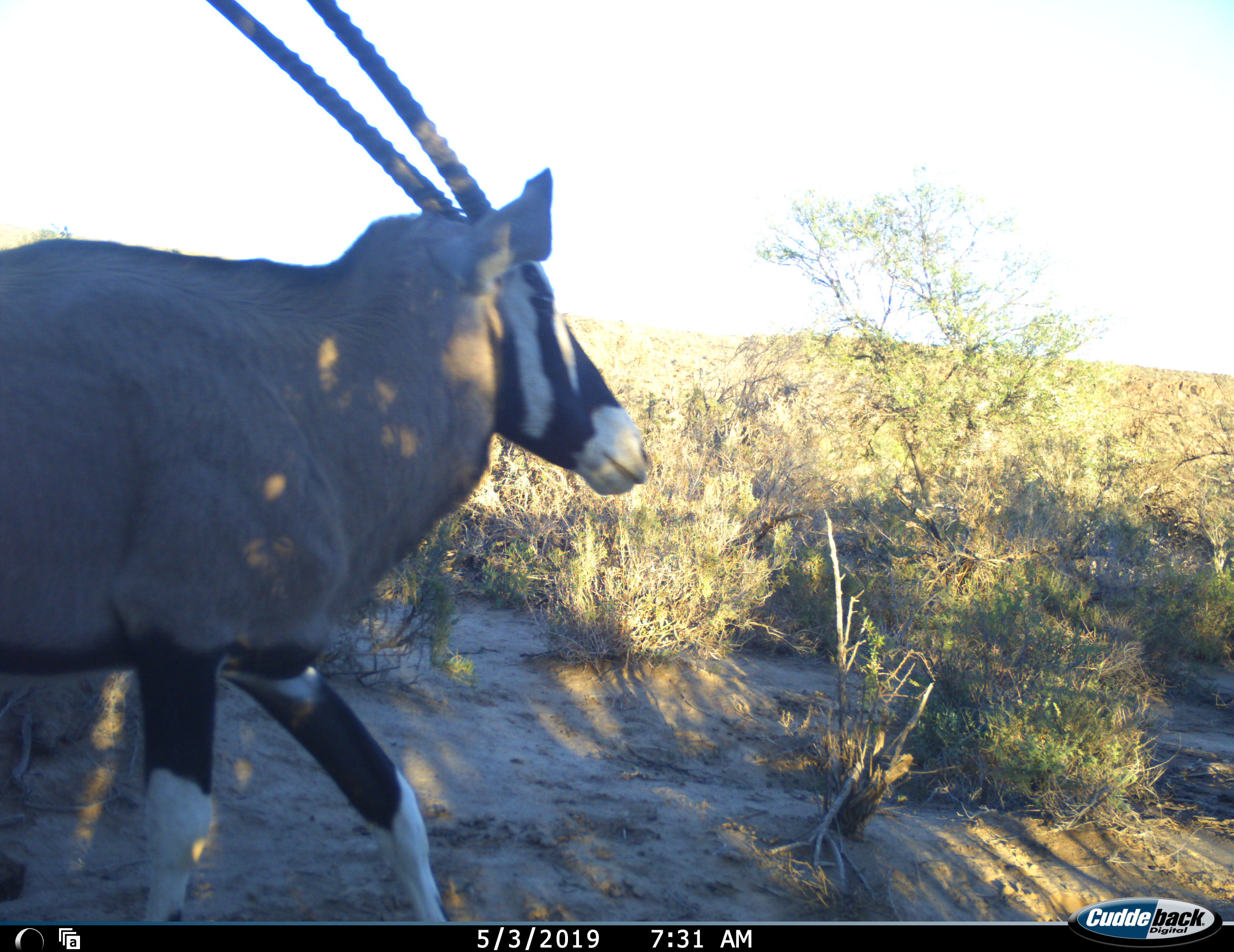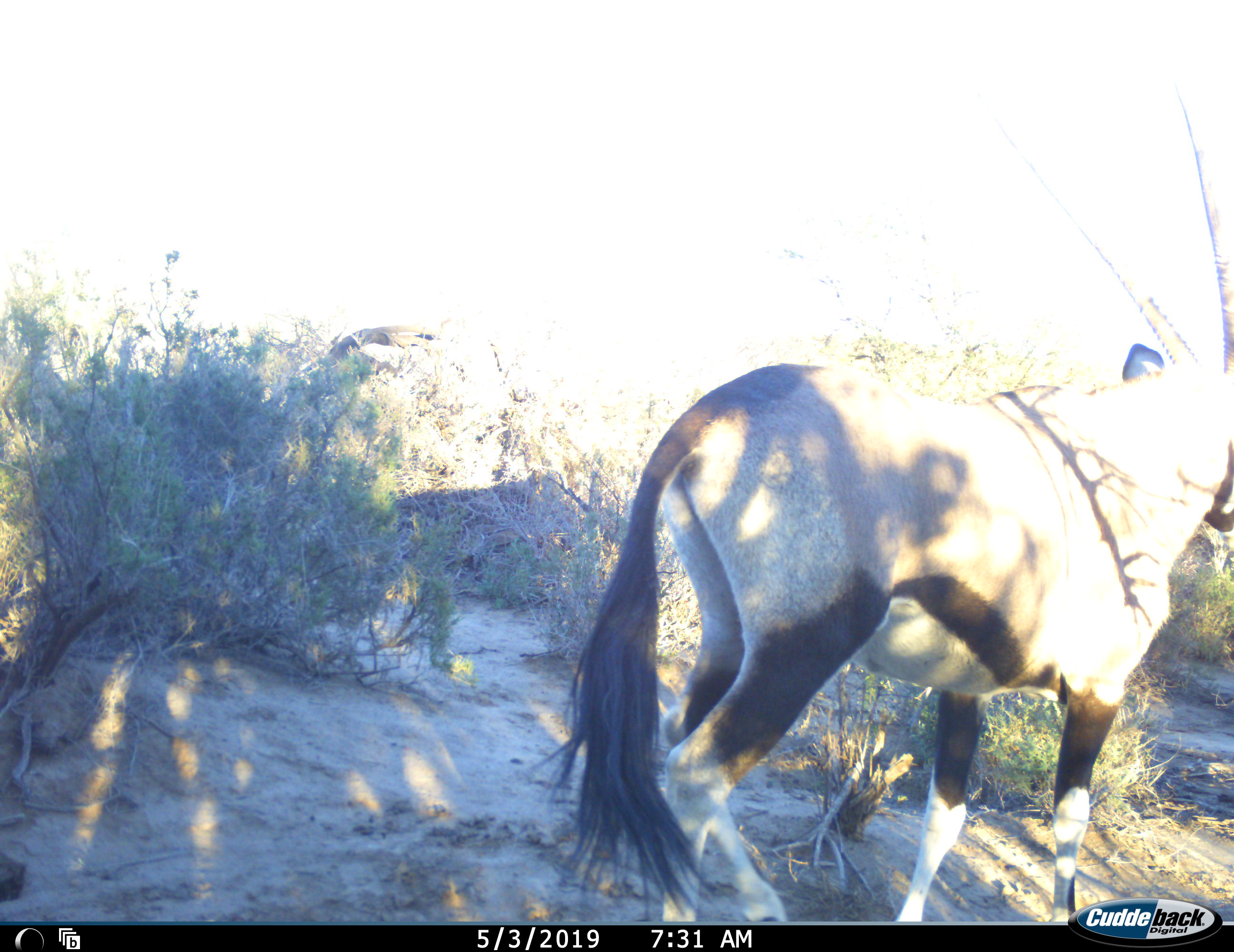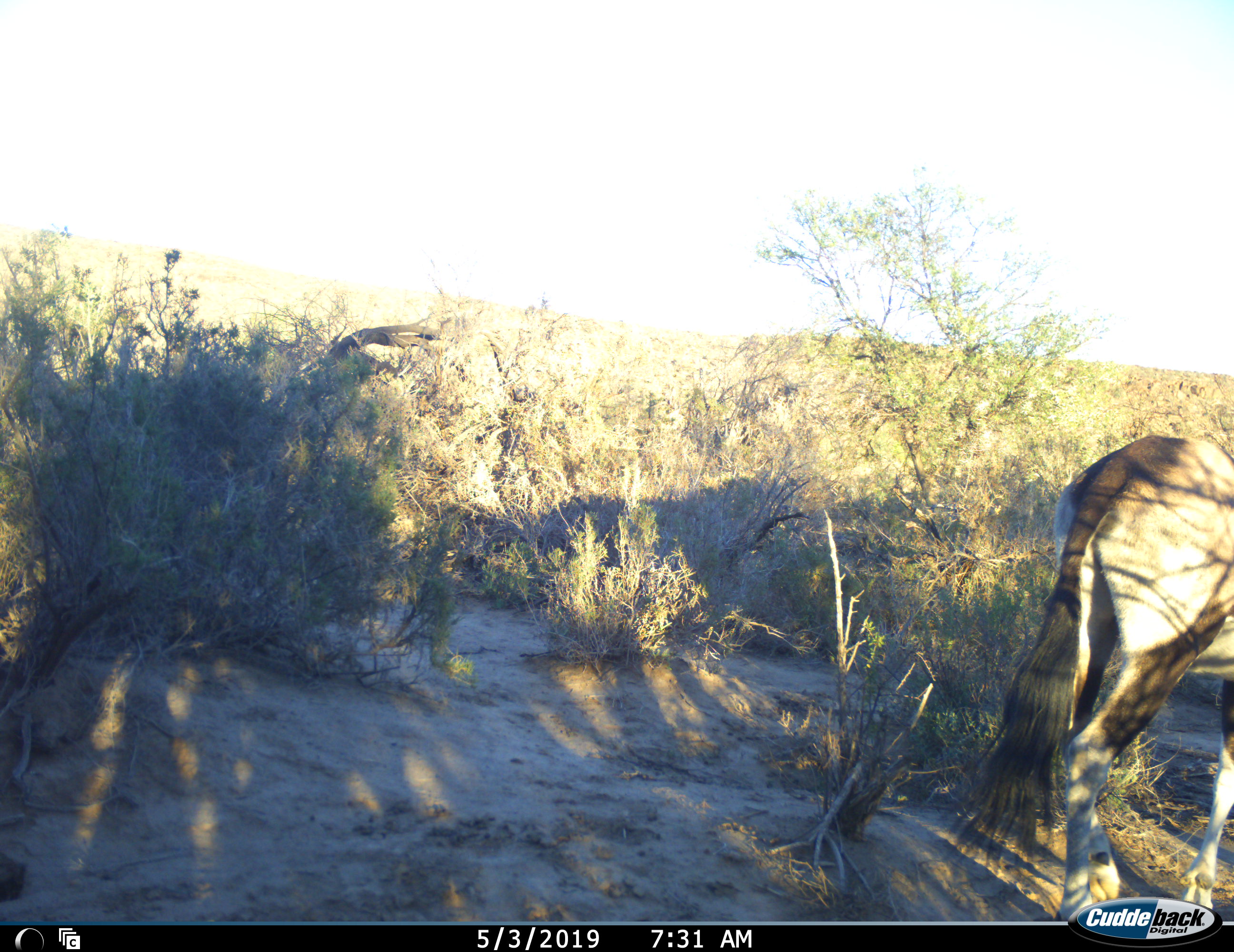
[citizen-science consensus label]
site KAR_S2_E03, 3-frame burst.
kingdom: Animalia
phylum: Chordata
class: Mammalia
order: Artiodactyla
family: Bovidae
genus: Oryx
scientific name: Oryx gazella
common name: gemsbok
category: oryx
Oryx (gemsbok) (Oryx gazella), count 1. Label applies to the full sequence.